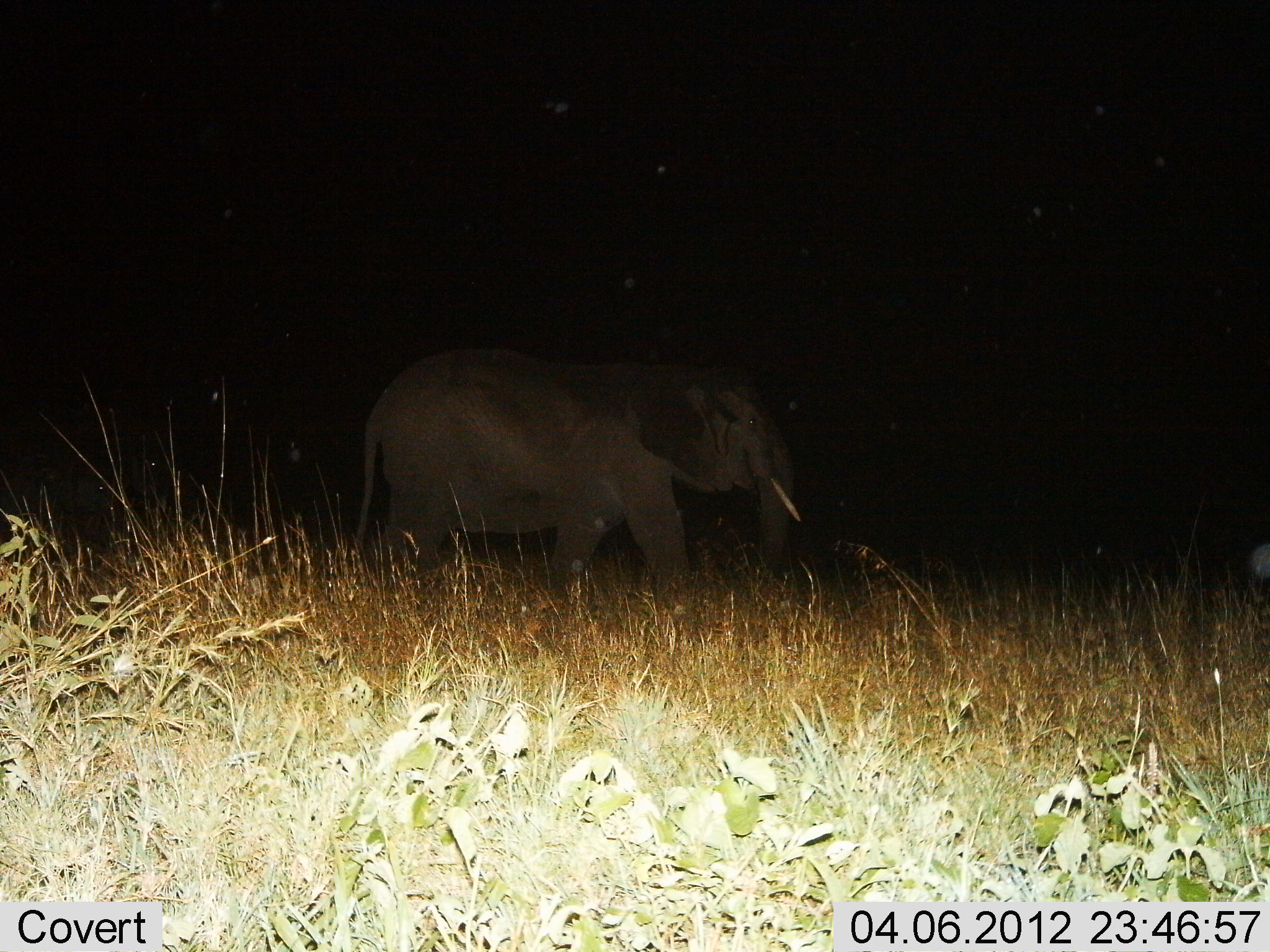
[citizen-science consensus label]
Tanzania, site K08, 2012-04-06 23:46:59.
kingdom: Animalia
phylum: Chordata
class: Mammalia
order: Proboscidea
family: Elephantidae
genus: Loxodonta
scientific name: Loxodonta africana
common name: african bush elephant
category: elephant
Elephant (african bush elephant) (Loxodonta africana), count 1. Behavior (volunteer vote fractions): standing 6%, resting 0%, moving 94%, interacting 0%. Young present (vote fraction): 0%. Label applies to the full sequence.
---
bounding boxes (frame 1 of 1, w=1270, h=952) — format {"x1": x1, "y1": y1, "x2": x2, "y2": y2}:
animal: {"x1": 351, "y1": 345, "x2": 801, "y2": 614}